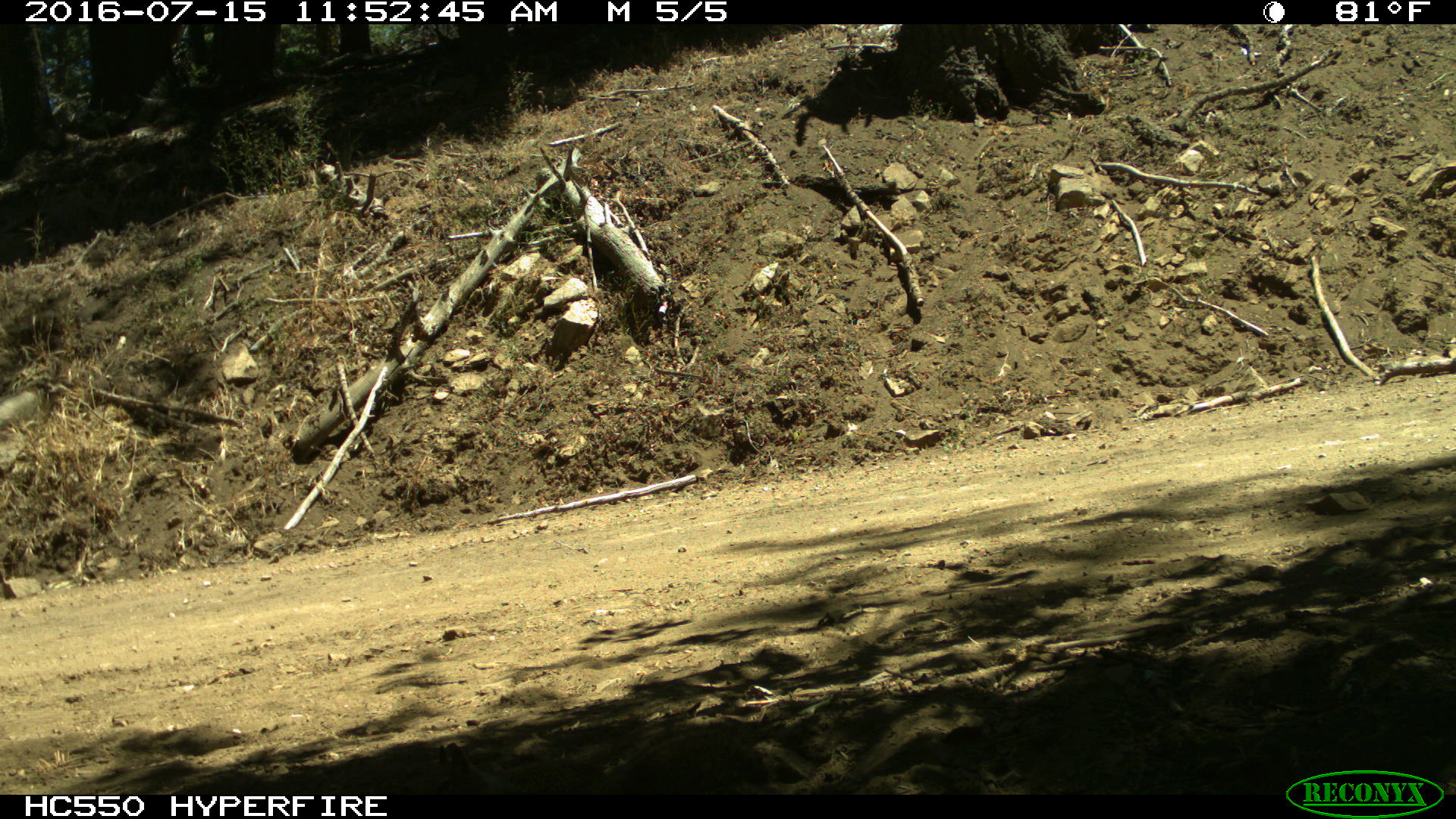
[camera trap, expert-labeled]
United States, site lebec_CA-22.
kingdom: Animalia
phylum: Chordata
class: Mammalia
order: Rodentia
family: Sciuridae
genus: Otospermophilus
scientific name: Otospermophilus beecheyi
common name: california ground squirrel